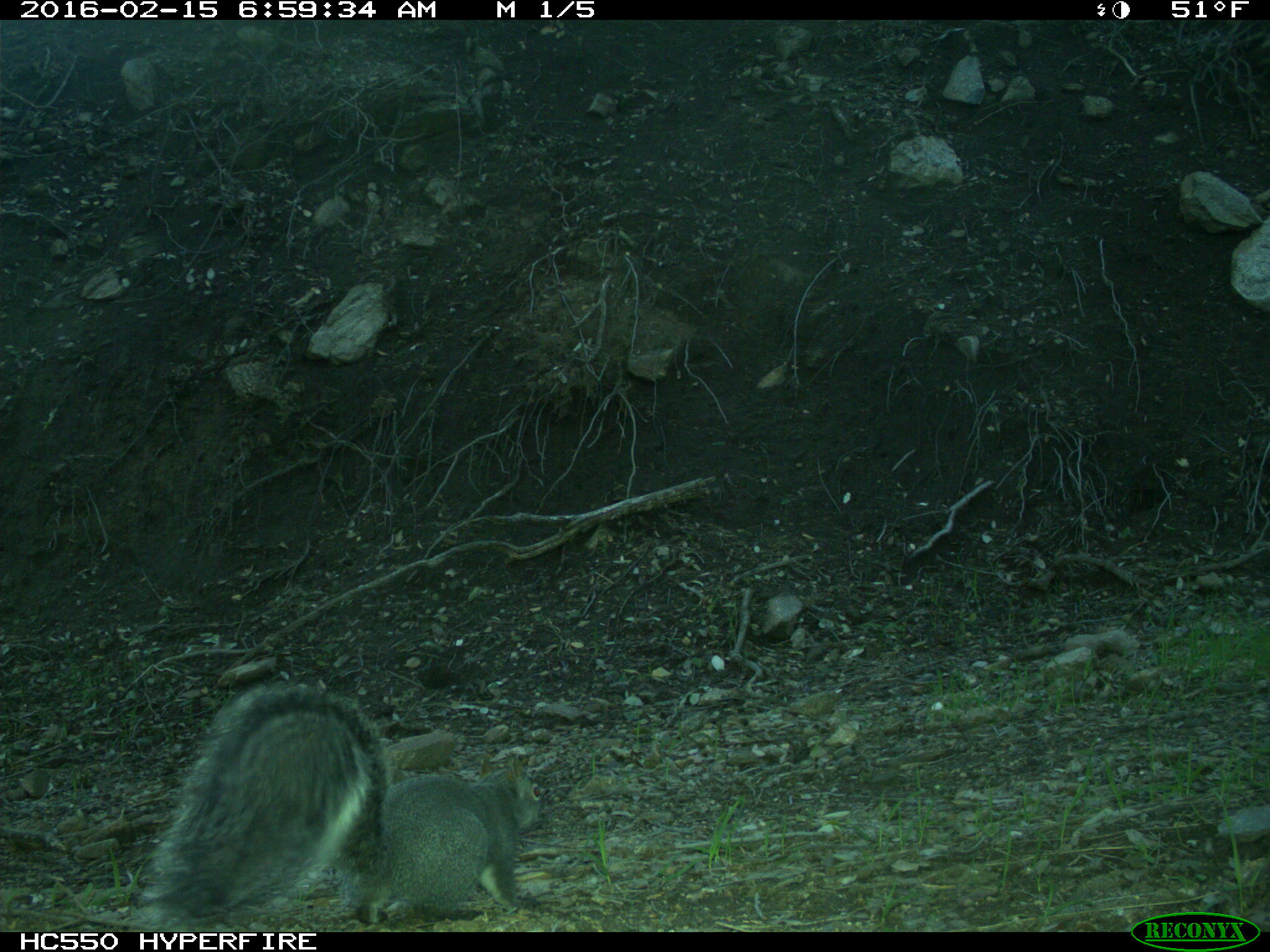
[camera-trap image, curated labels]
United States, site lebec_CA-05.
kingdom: Animalia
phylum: Chordata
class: Mammalia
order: Rodentia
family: Sciuridae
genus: Sciurus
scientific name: Sciurus carolinensis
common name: eastern gray squirrel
Sciurus carolinensis (eastern gray squirrel).